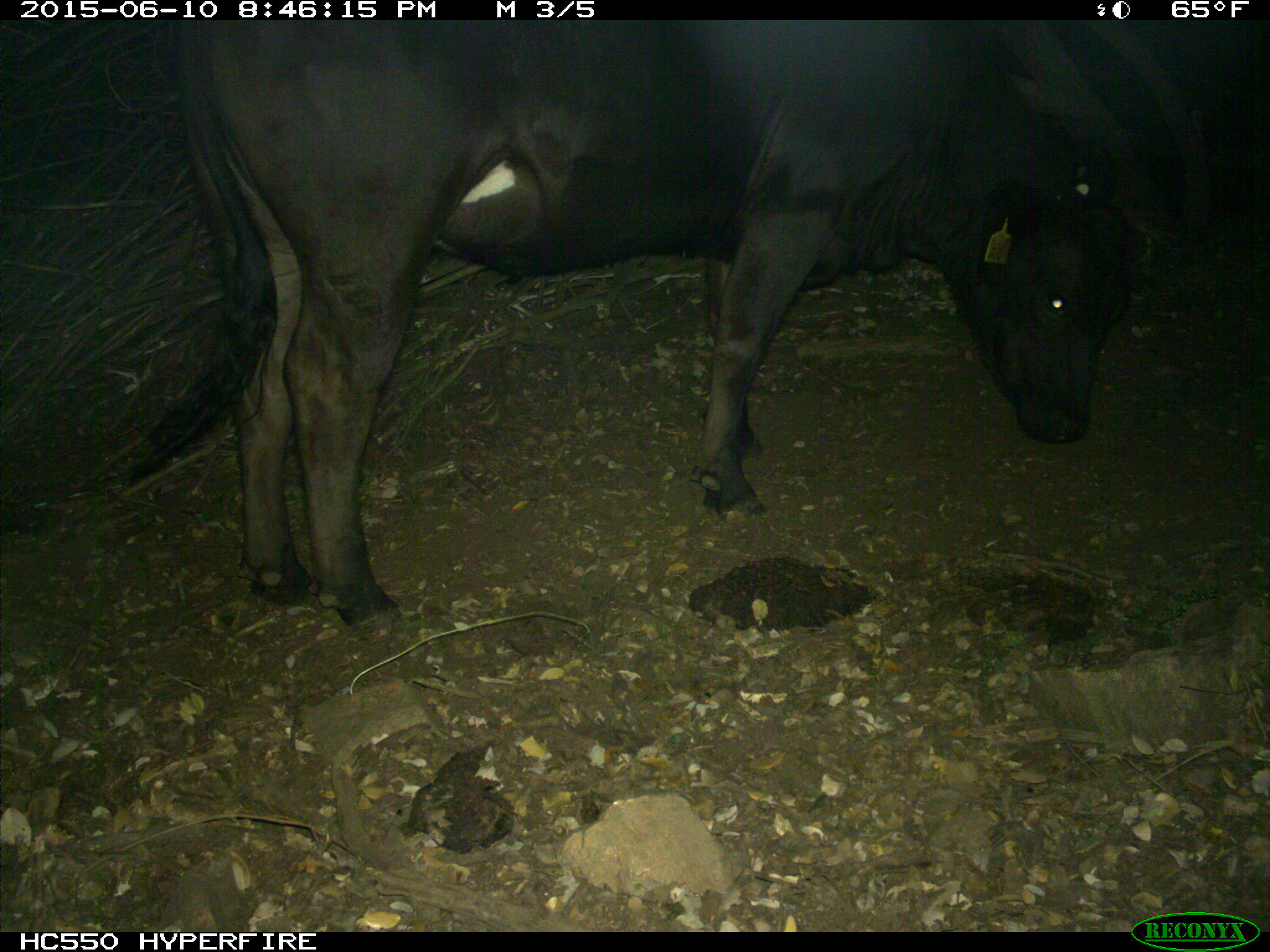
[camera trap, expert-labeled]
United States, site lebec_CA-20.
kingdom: Animalia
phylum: Chordata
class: Mammalia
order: Artiodactyla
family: Bovidae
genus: Bos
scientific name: Bos taurus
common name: domestic cow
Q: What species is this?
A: Bos taurus (domestic cow).